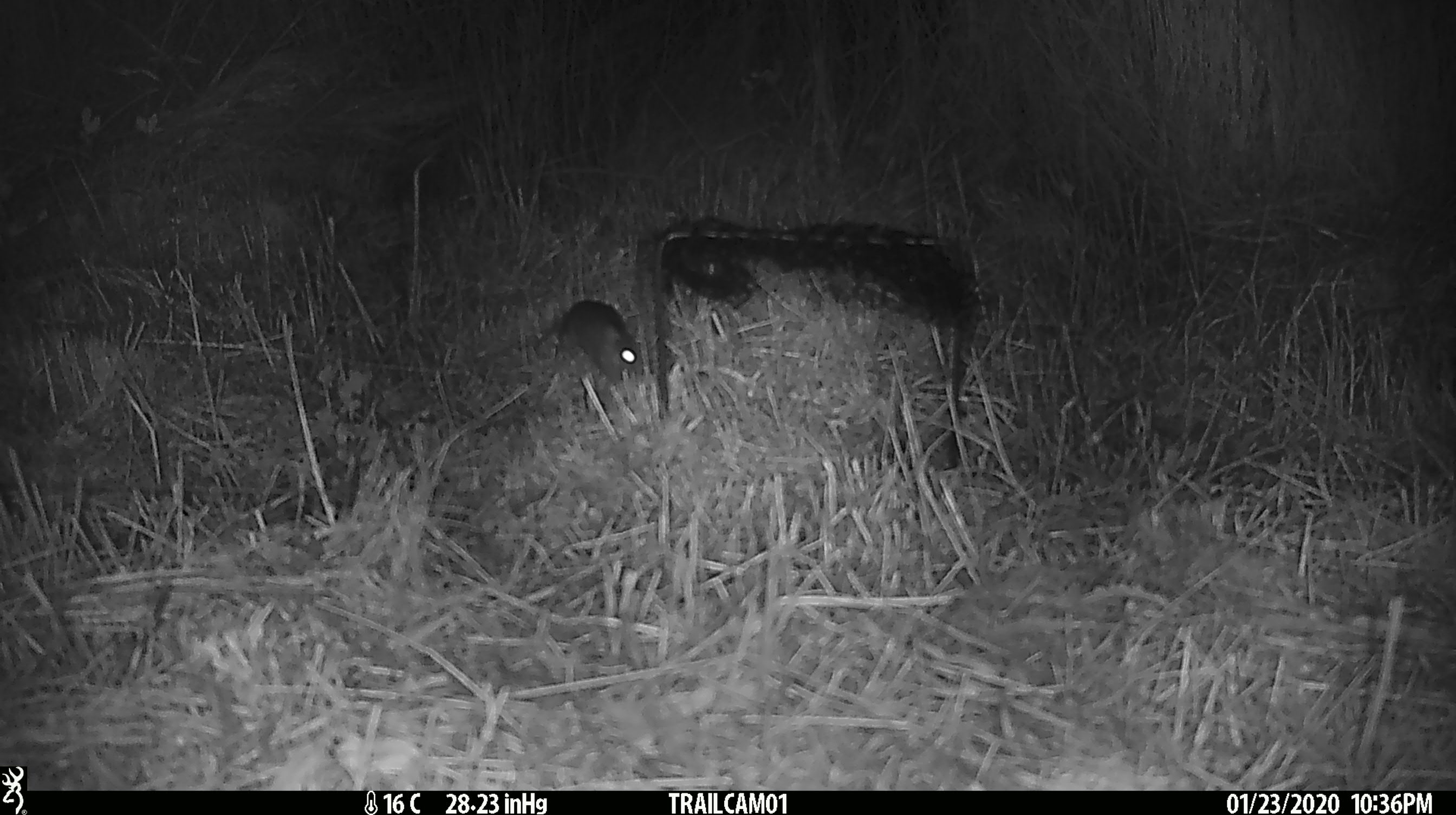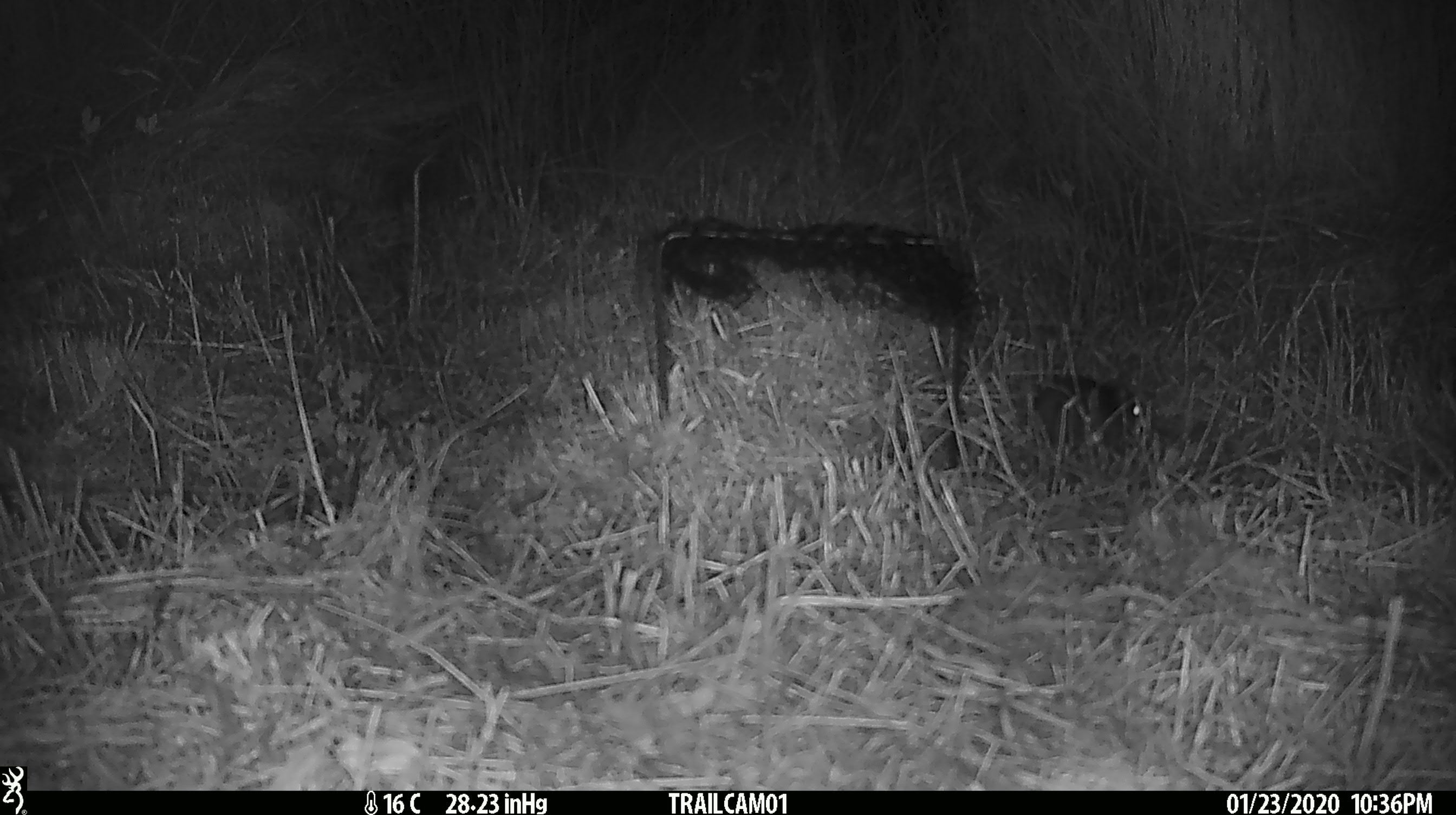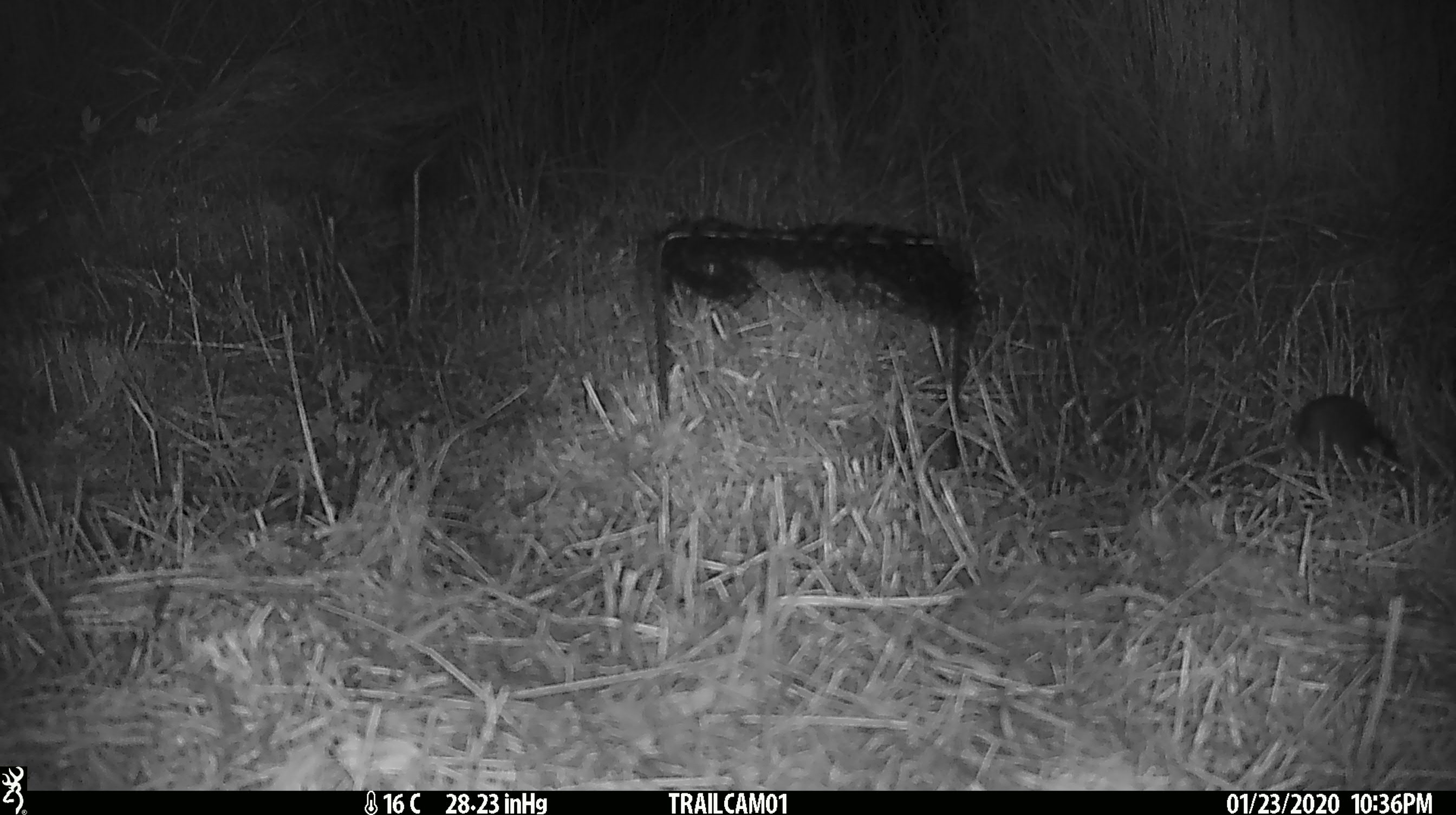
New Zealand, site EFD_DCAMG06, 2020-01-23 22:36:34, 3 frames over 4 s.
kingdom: Animalia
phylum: Chordata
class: Mammalia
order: Rodentia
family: Muridae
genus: Mus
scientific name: Mus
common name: mouse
Mouse (Mus).